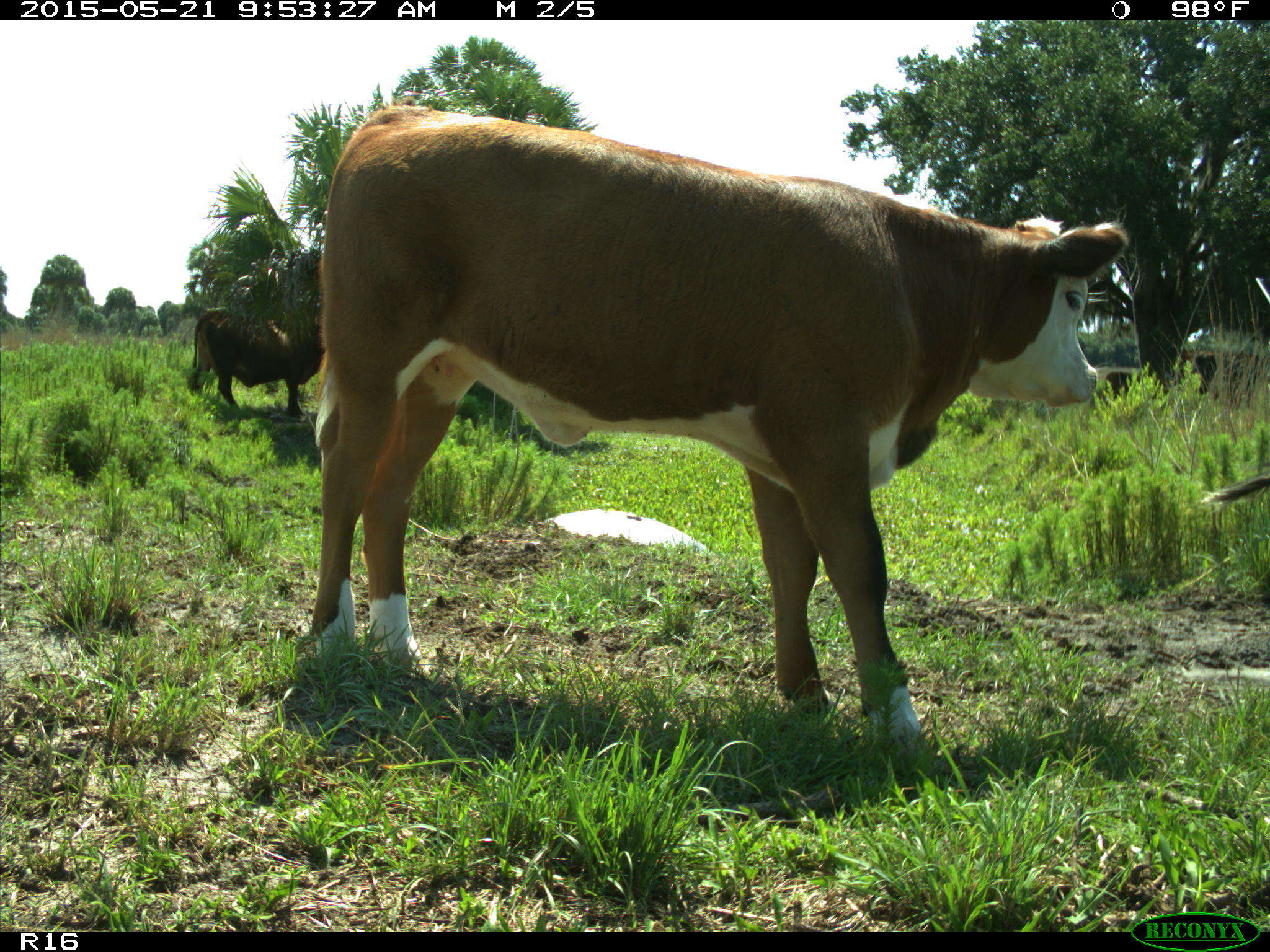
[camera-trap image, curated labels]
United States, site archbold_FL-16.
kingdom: Animalia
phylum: Chordata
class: Mammalia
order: Artiodactyla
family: Bovidae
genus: Bos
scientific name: Bos taurus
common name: domestic cow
Bos taurus (domestic cow).